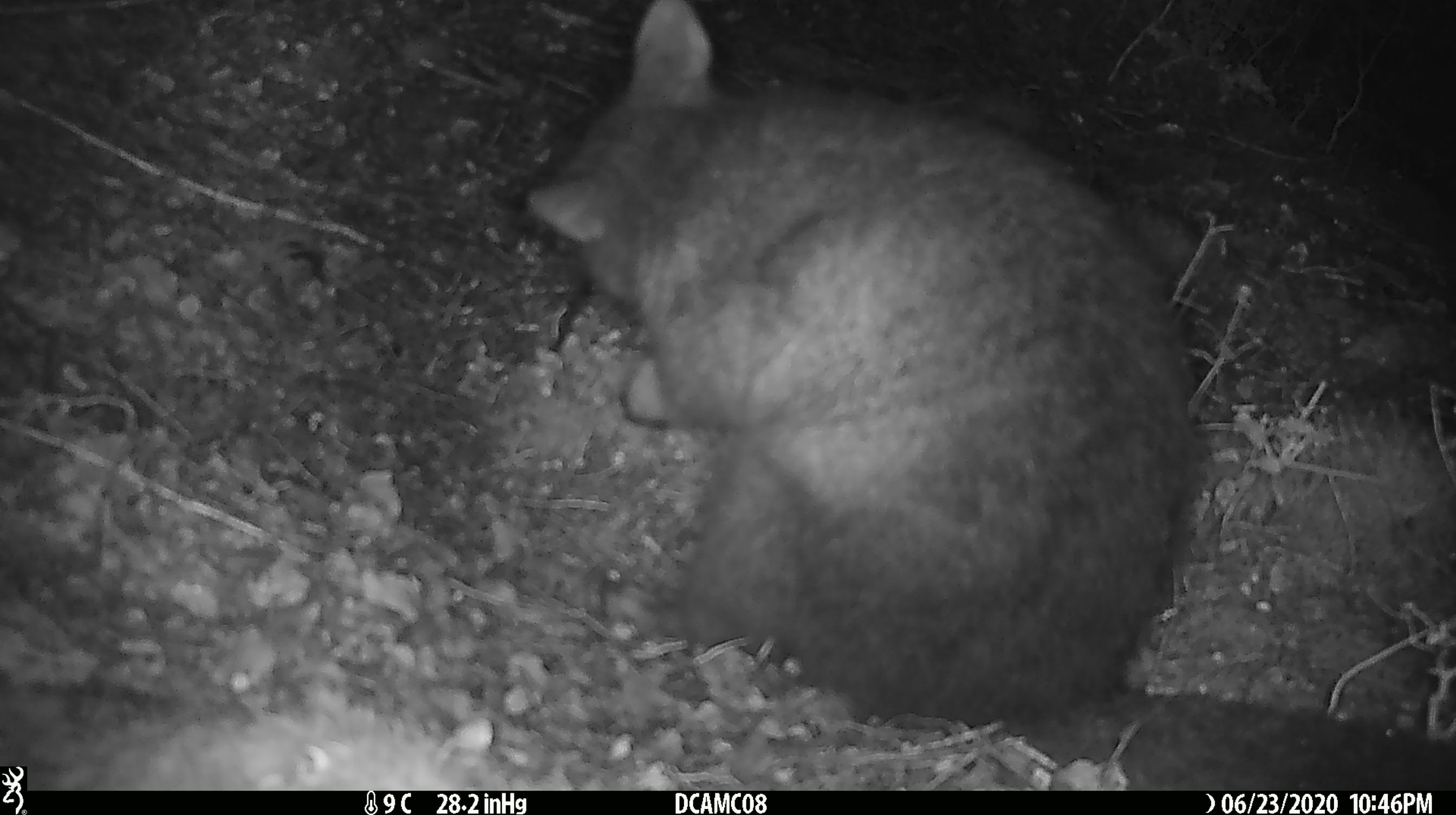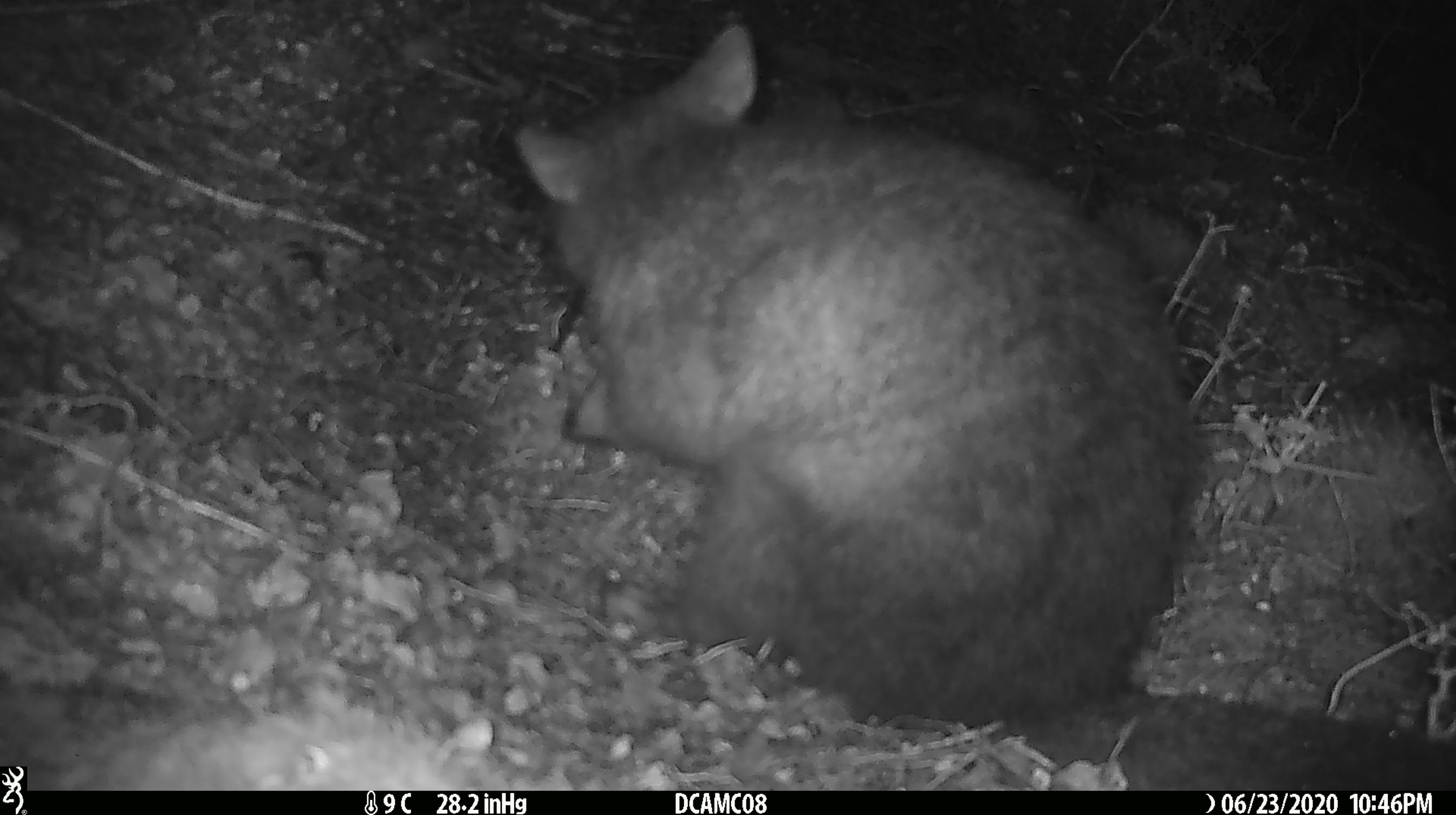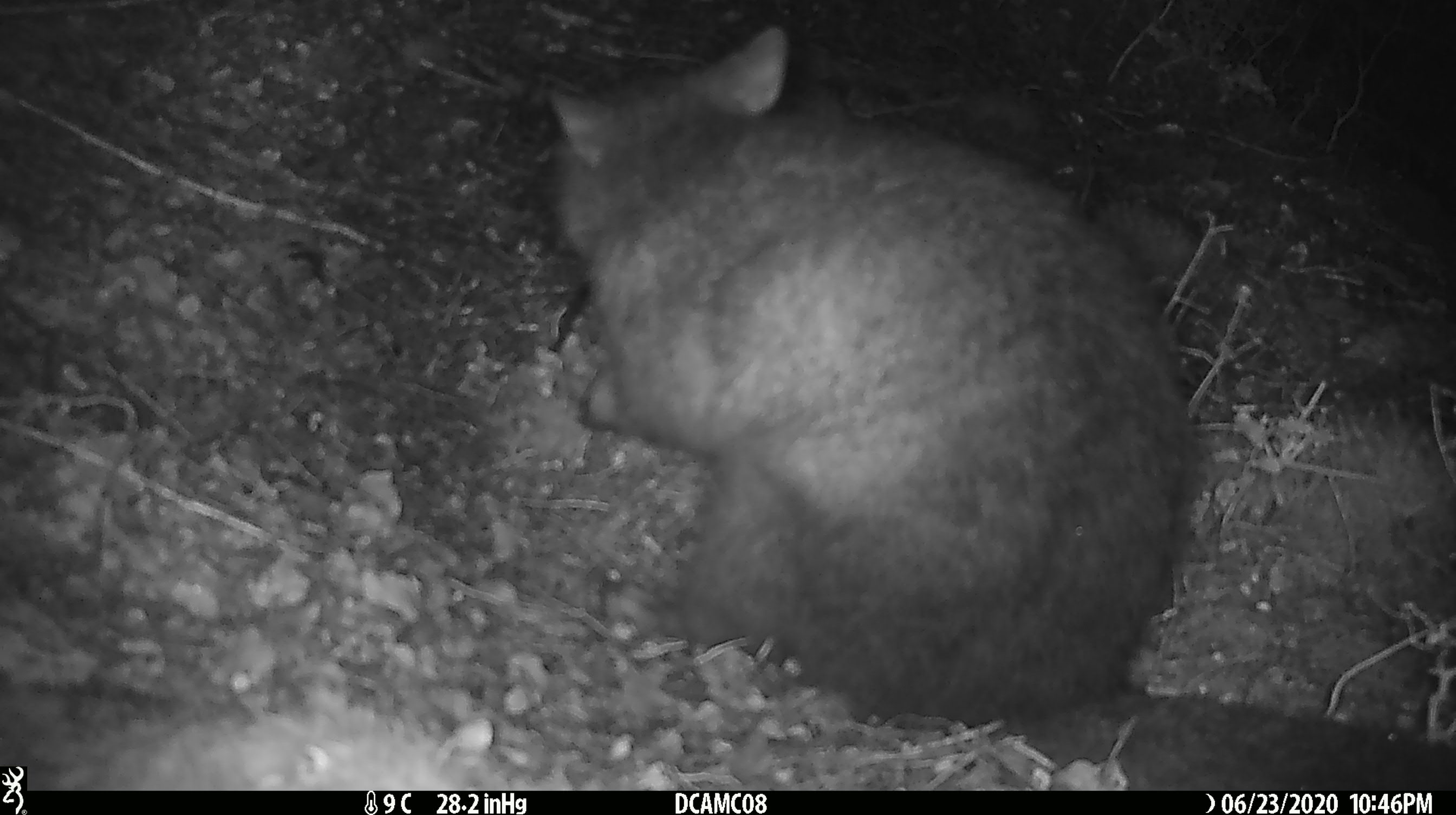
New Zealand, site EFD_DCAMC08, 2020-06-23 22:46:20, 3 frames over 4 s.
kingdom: Animalia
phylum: Chordata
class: Mammalia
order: Diprotodontia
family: Phalangeridae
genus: Trichosurus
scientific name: Trichosurus vulpecula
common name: common brushtail possum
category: possum